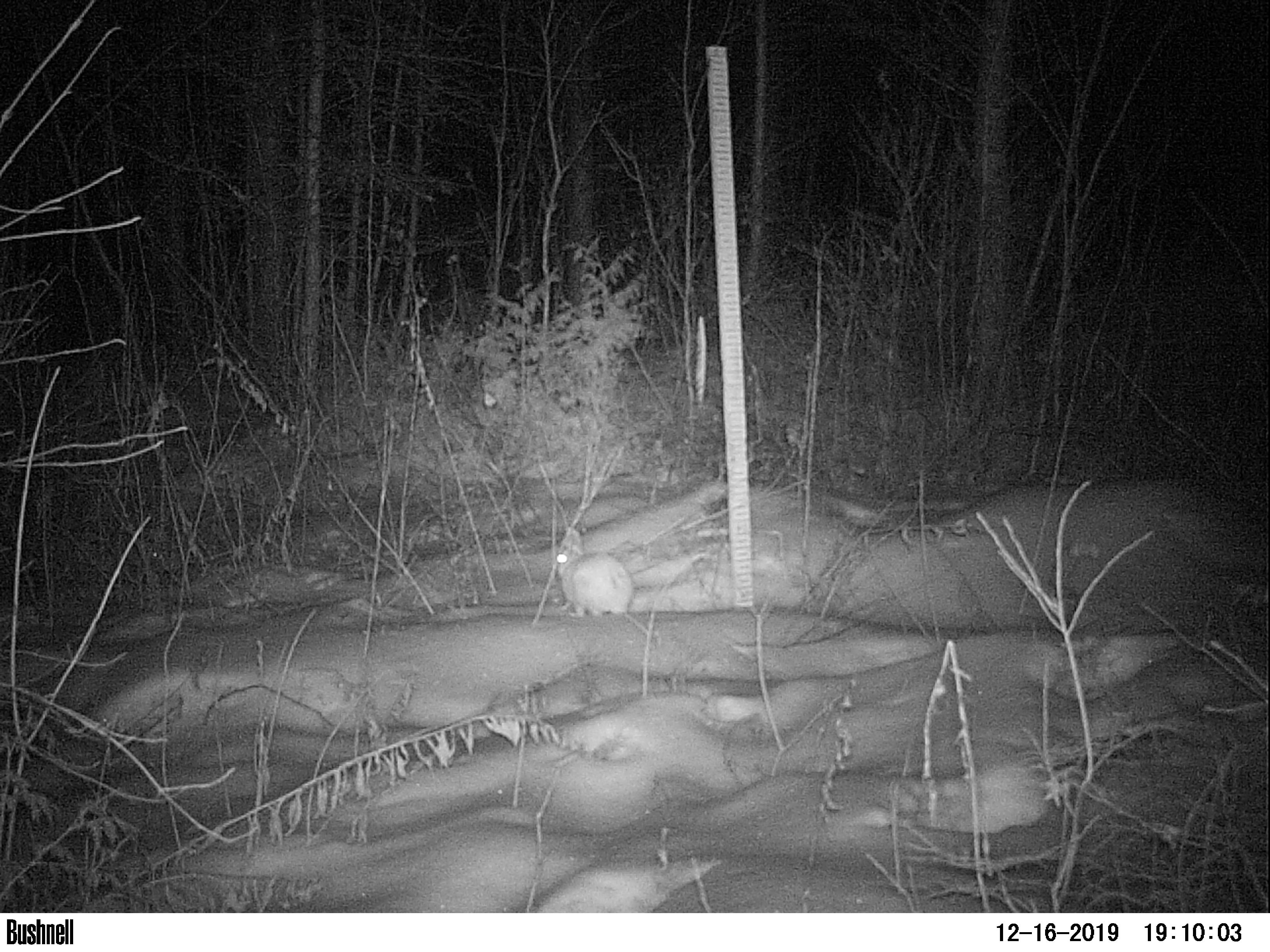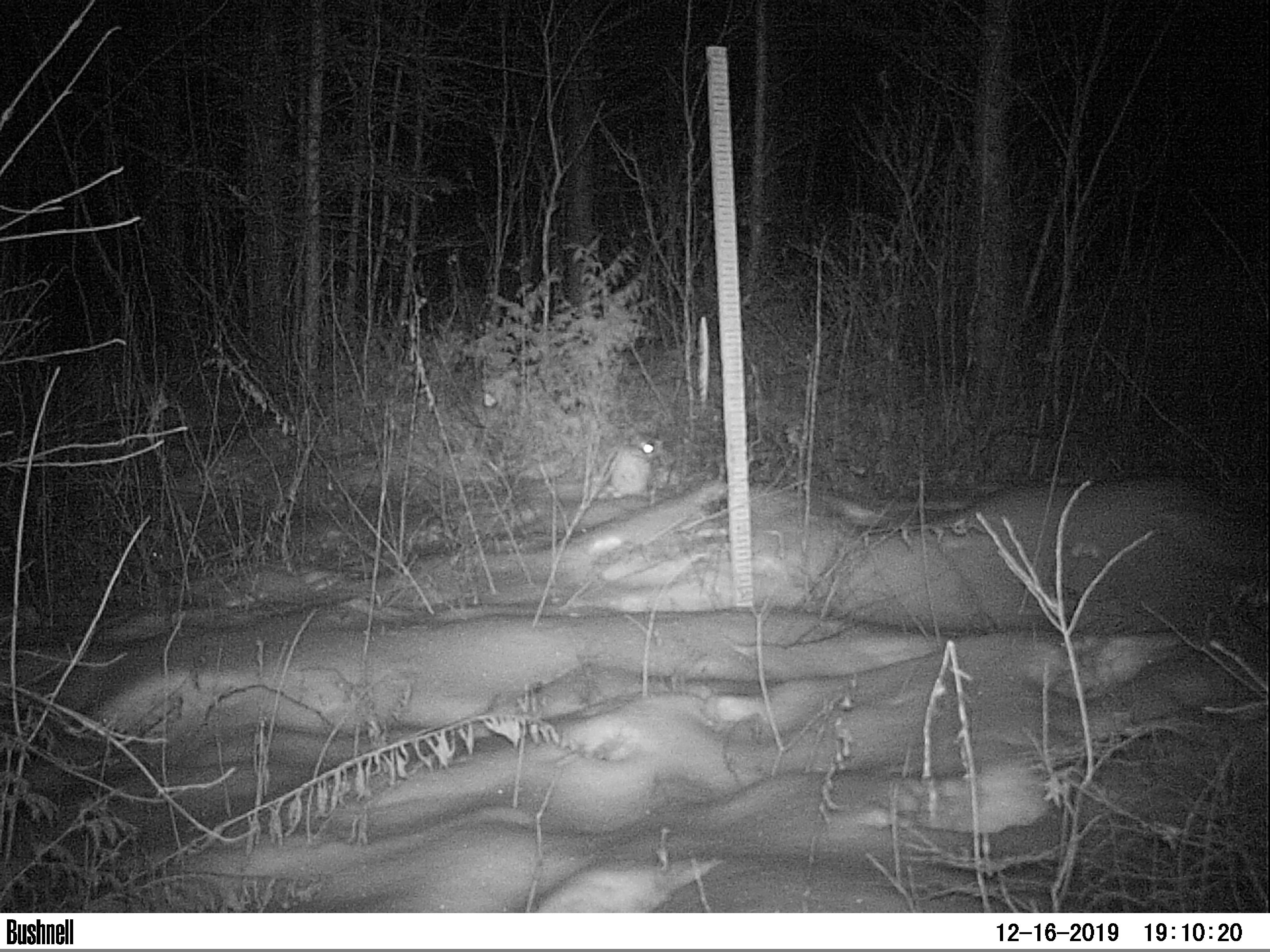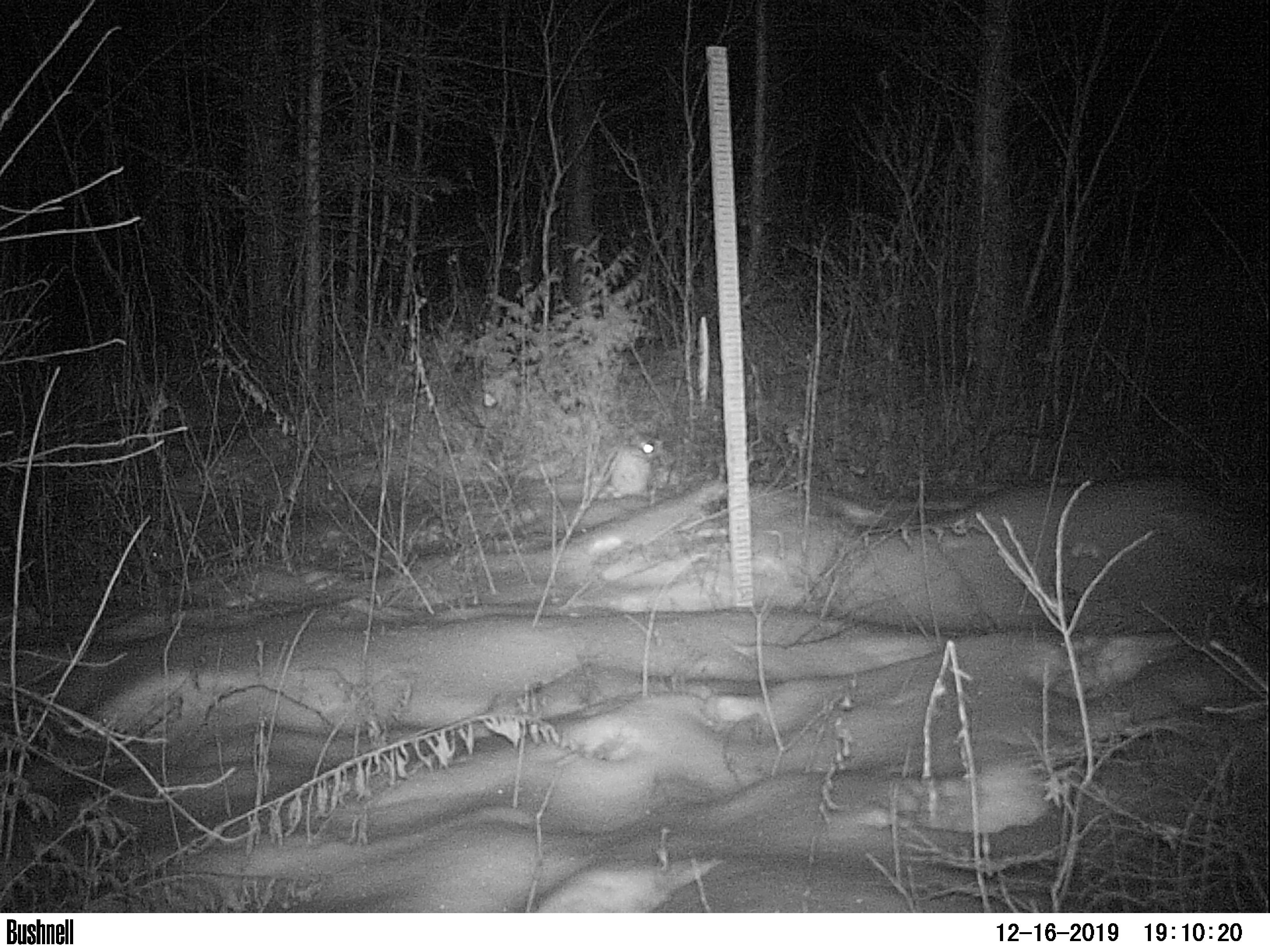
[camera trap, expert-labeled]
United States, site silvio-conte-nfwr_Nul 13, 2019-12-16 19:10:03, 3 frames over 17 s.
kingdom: Animalia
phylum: Chordata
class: Mammalia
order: Lagomorpha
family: Leporidae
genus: Lepus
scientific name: Lepus americanus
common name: snowshoe hare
Snowshoe hare (Lepus americanus).